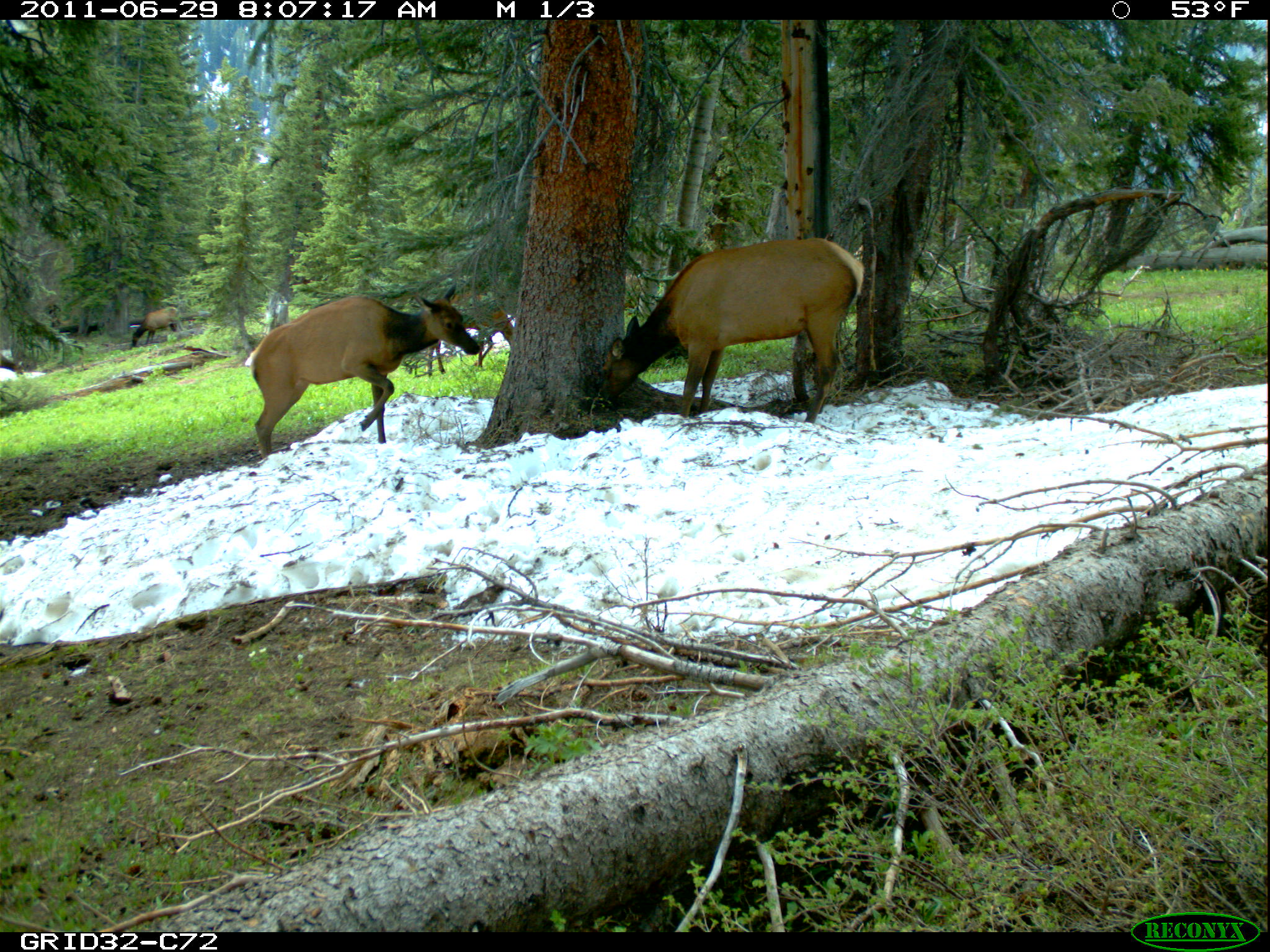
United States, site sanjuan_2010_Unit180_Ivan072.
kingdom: Animalia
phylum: Chordata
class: Mammalia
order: Artiodactyla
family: Cervidae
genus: Cervus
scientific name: Cervus elaphus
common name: red deer